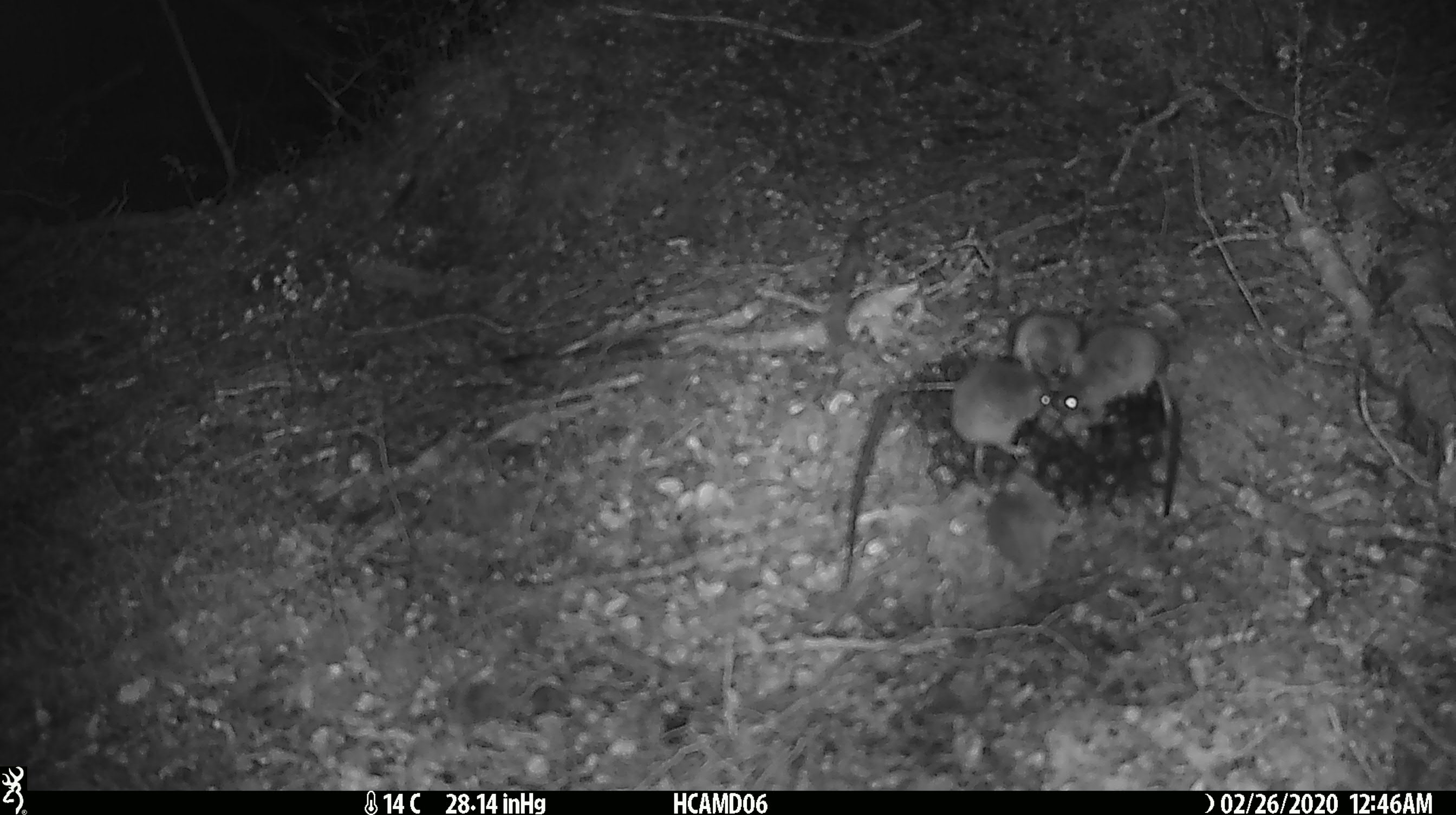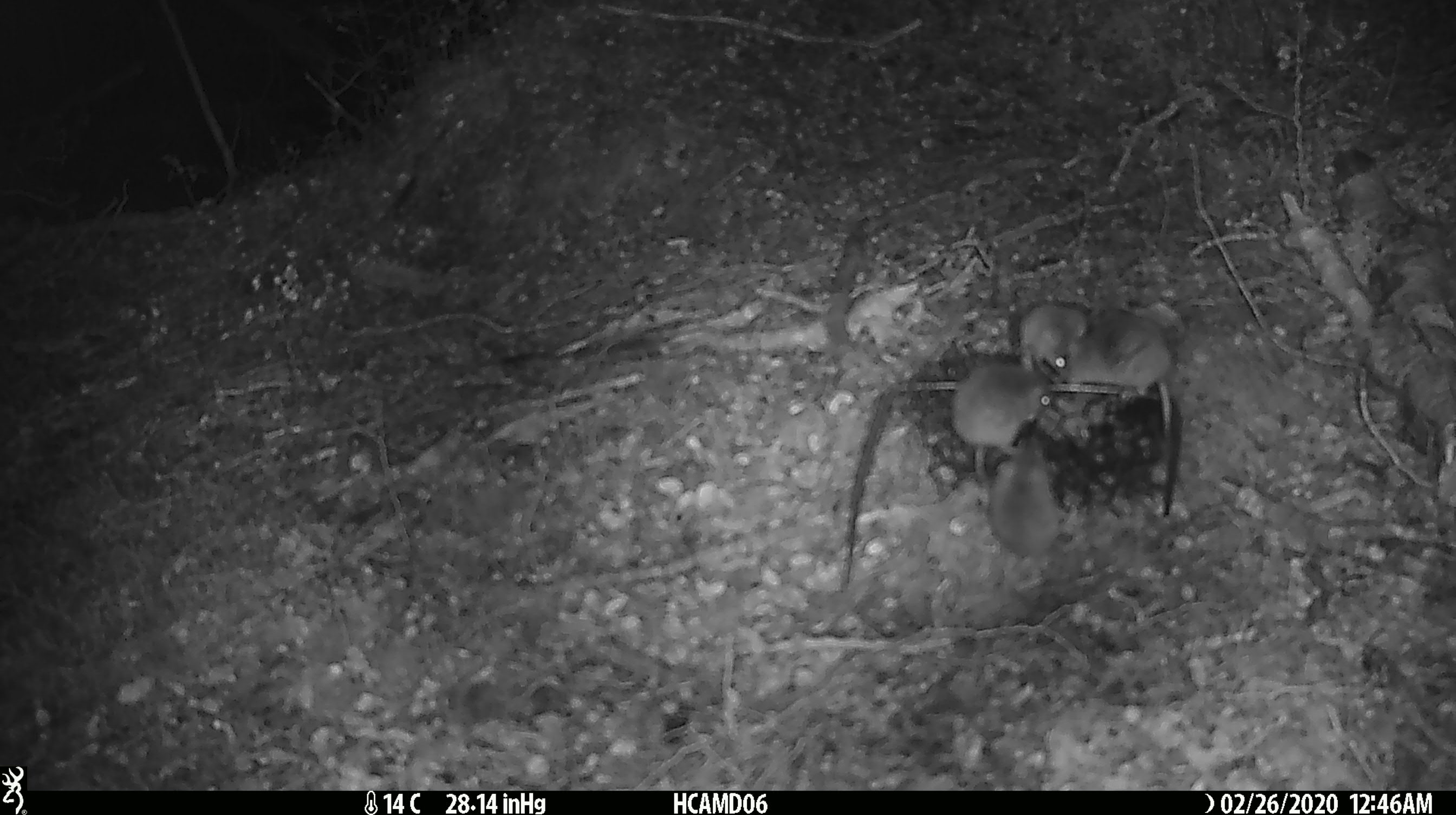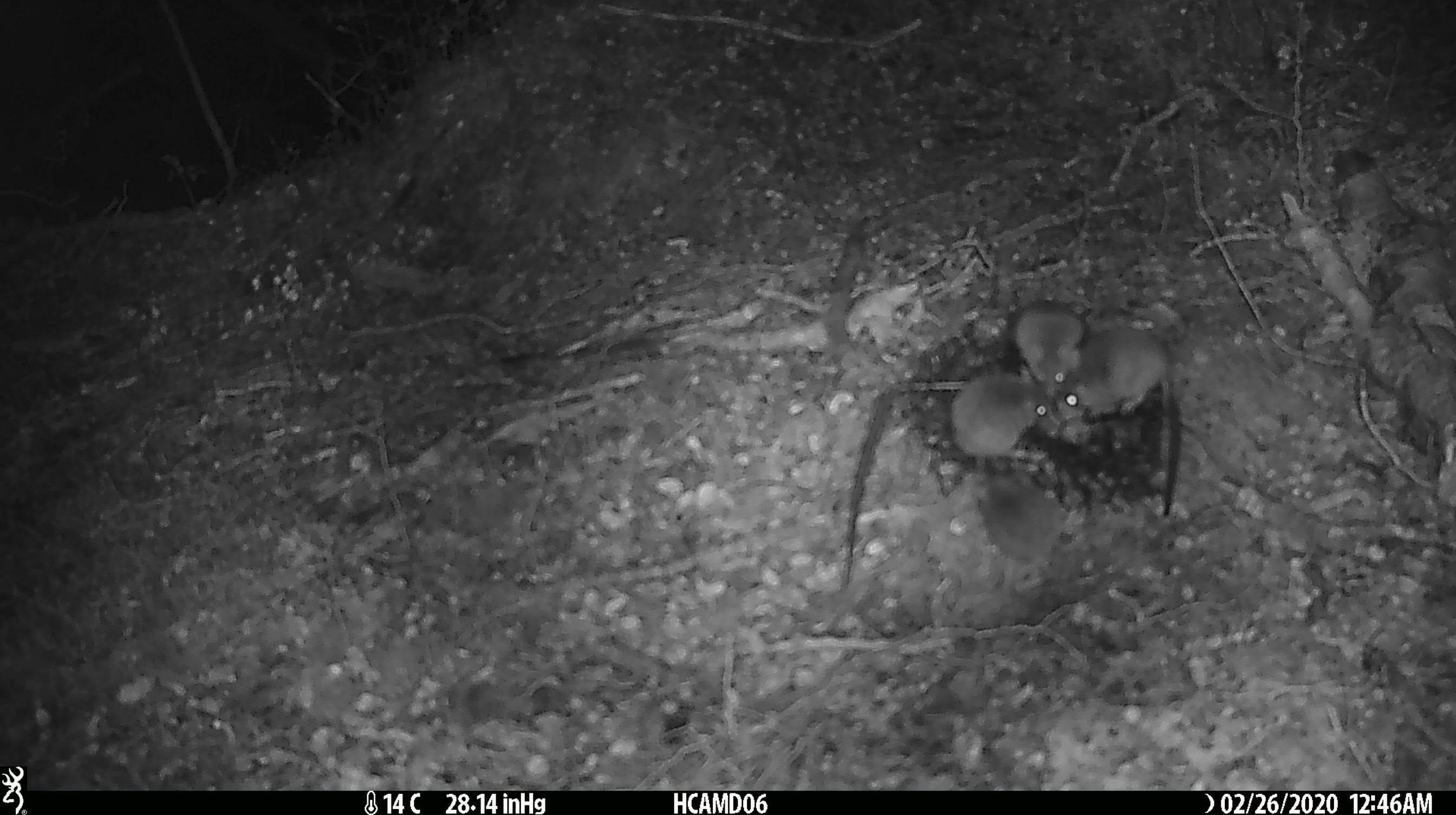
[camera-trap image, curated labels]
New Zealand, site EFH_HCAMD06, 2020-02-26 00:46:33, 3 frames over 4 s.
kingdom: Animalia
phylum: Chordata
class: Mammalia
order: Rodentia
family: Muridae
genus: Mus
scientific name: Mus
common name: mouse